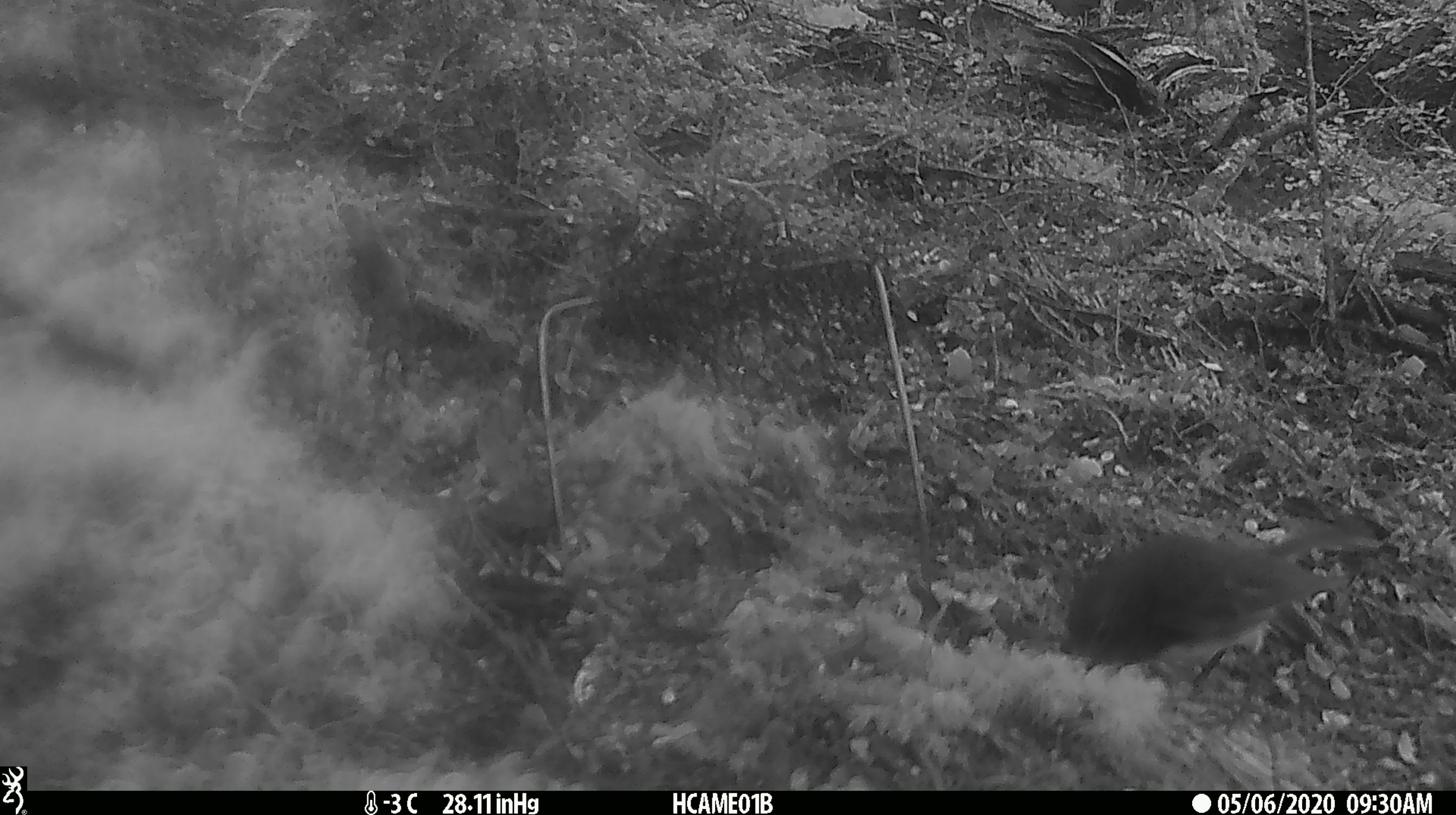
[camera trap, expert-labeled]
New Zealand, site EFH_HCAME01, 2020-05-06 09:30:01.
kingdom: Animalia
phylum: Chordata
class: Aves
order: Passeriformes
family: Petroicidae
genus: Petroica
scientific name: Petroica australis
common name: new zealand robin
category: robin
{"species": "robin (new zealand robin) (Petroica australis)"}